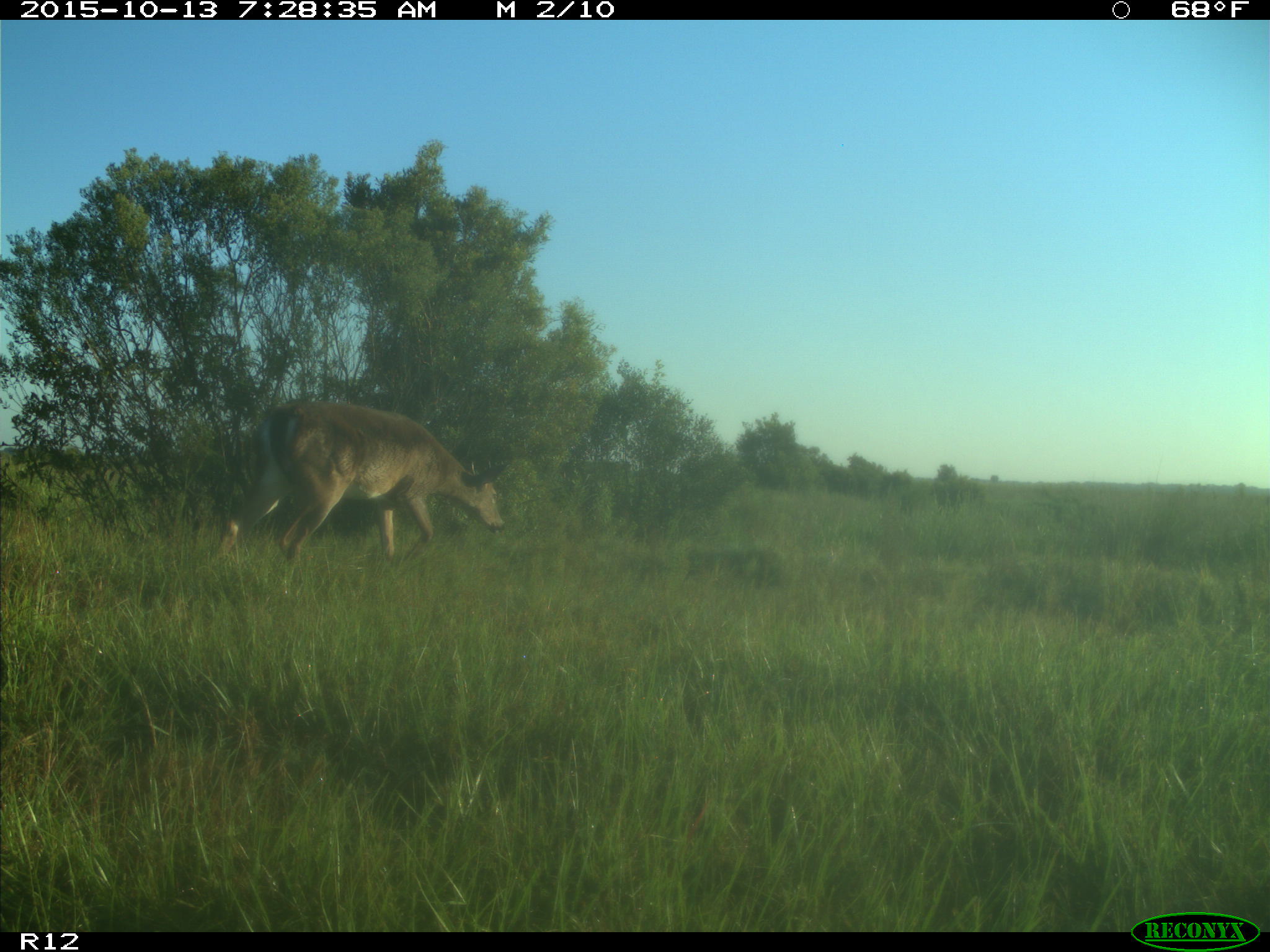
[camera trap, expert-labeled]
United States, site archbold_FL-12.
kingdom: Animalia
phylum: Chordata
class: Mammalia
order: Artiodactyla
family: Cervidae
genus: Odocoileus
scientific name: Odocoileus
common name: deer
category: unidentified deer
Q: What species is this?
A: Unidentified deer (deer) (Odocoileus).